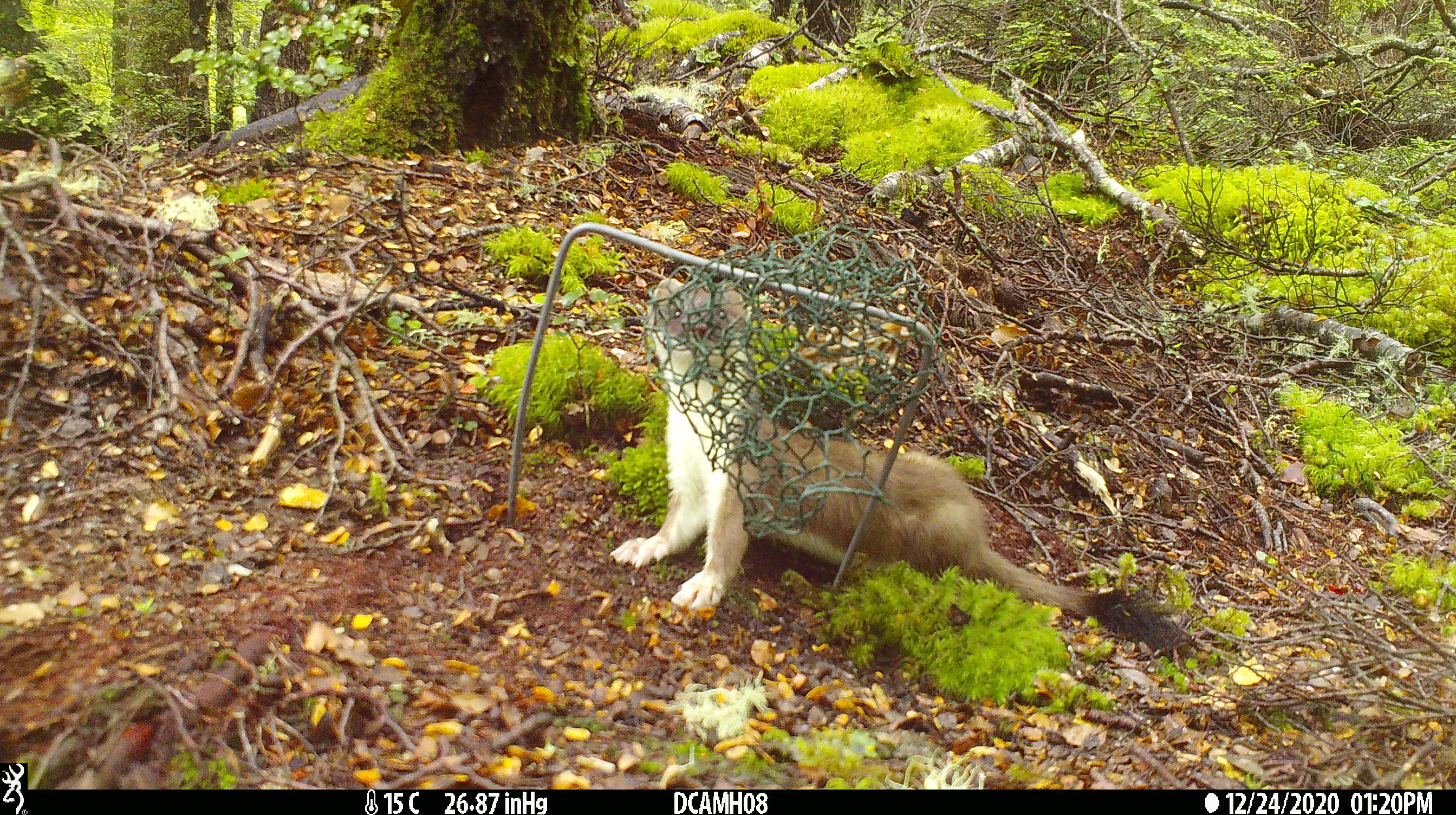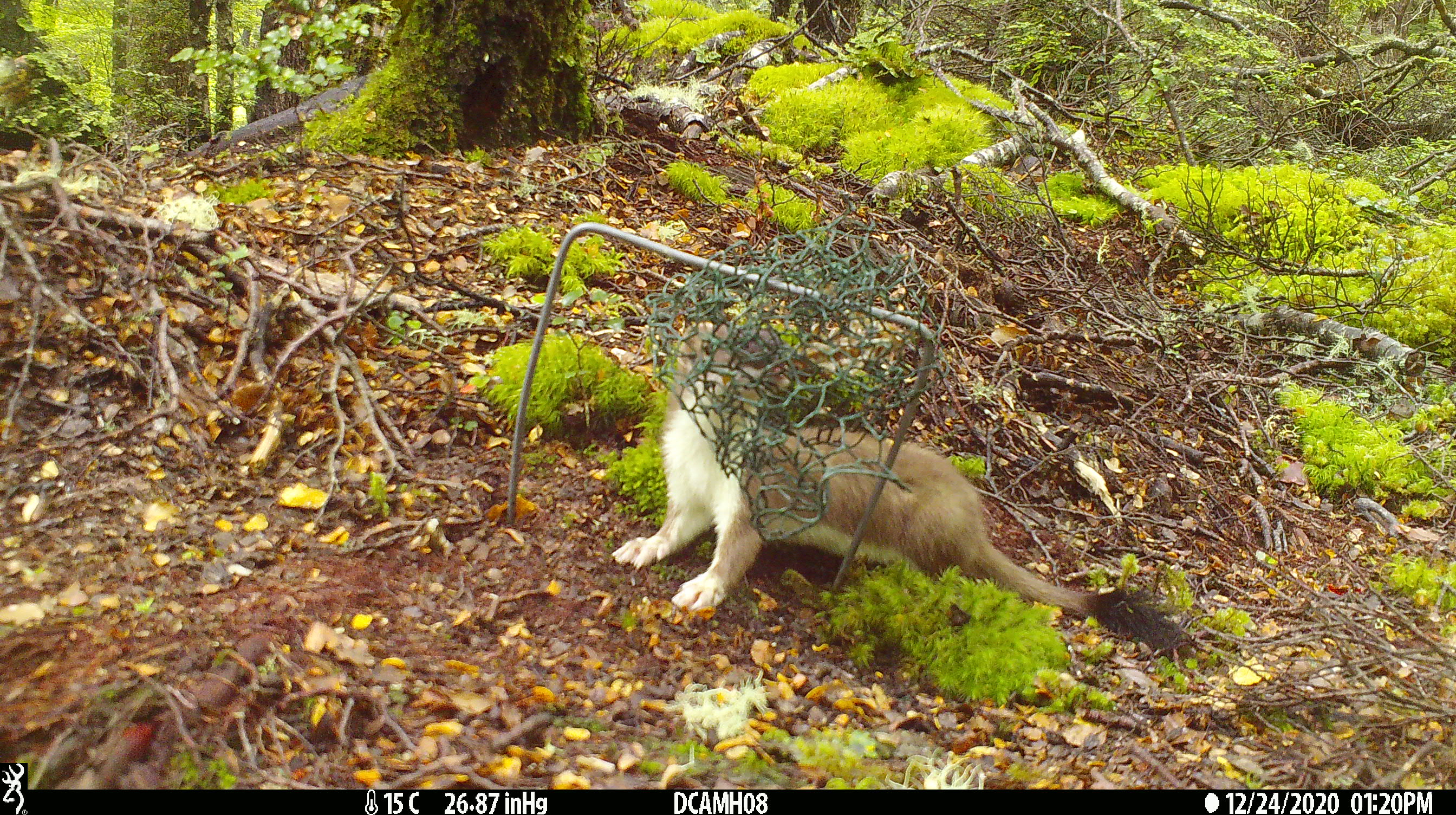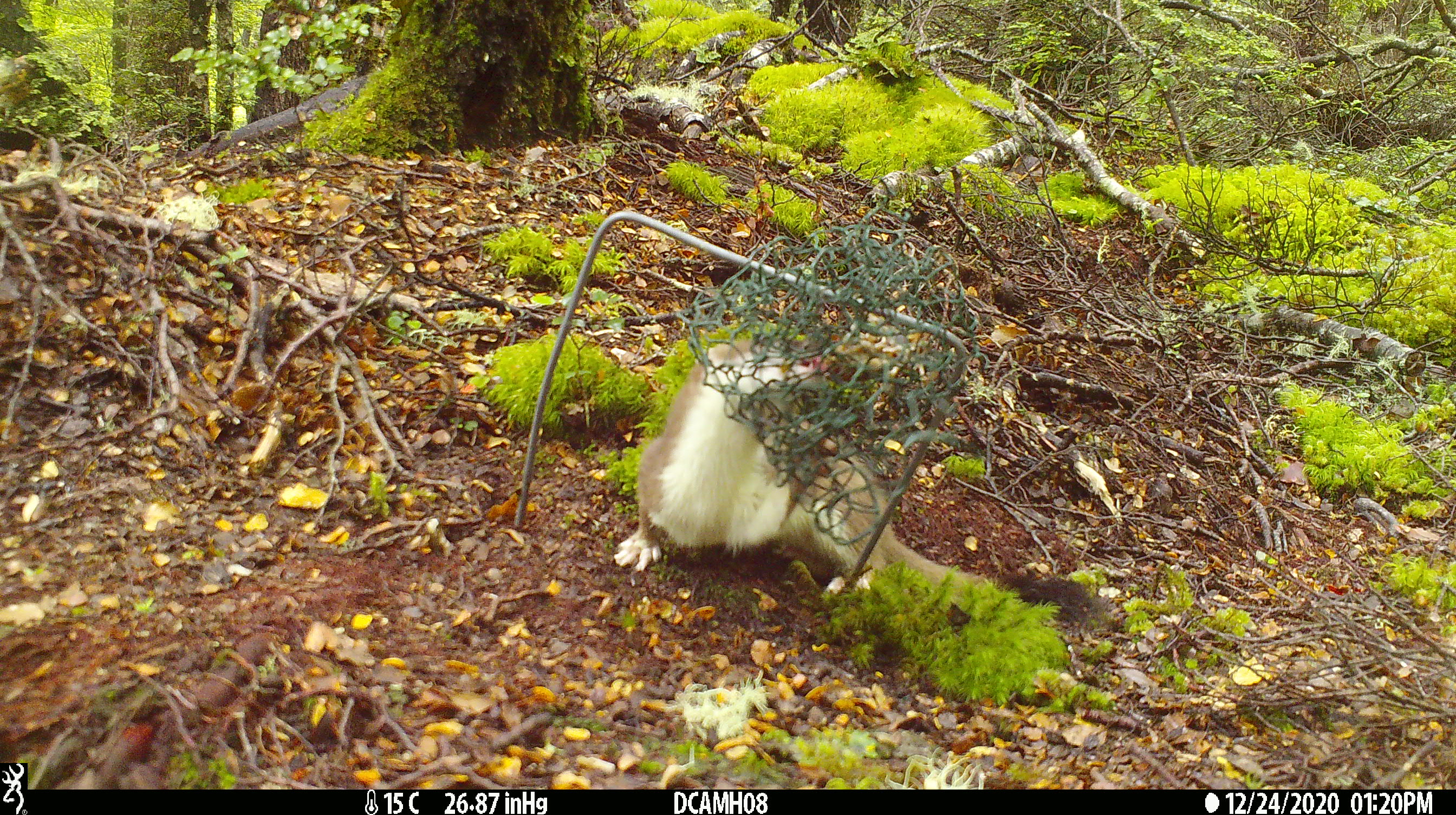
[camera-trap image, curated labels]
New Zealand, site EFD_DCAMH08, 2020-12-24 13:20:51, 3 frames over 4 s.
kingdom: Animalia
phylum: Chordata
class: Mammalia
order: Carnivora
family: Mustelidae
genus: Mustela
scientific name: Mustela erminea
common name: stoat